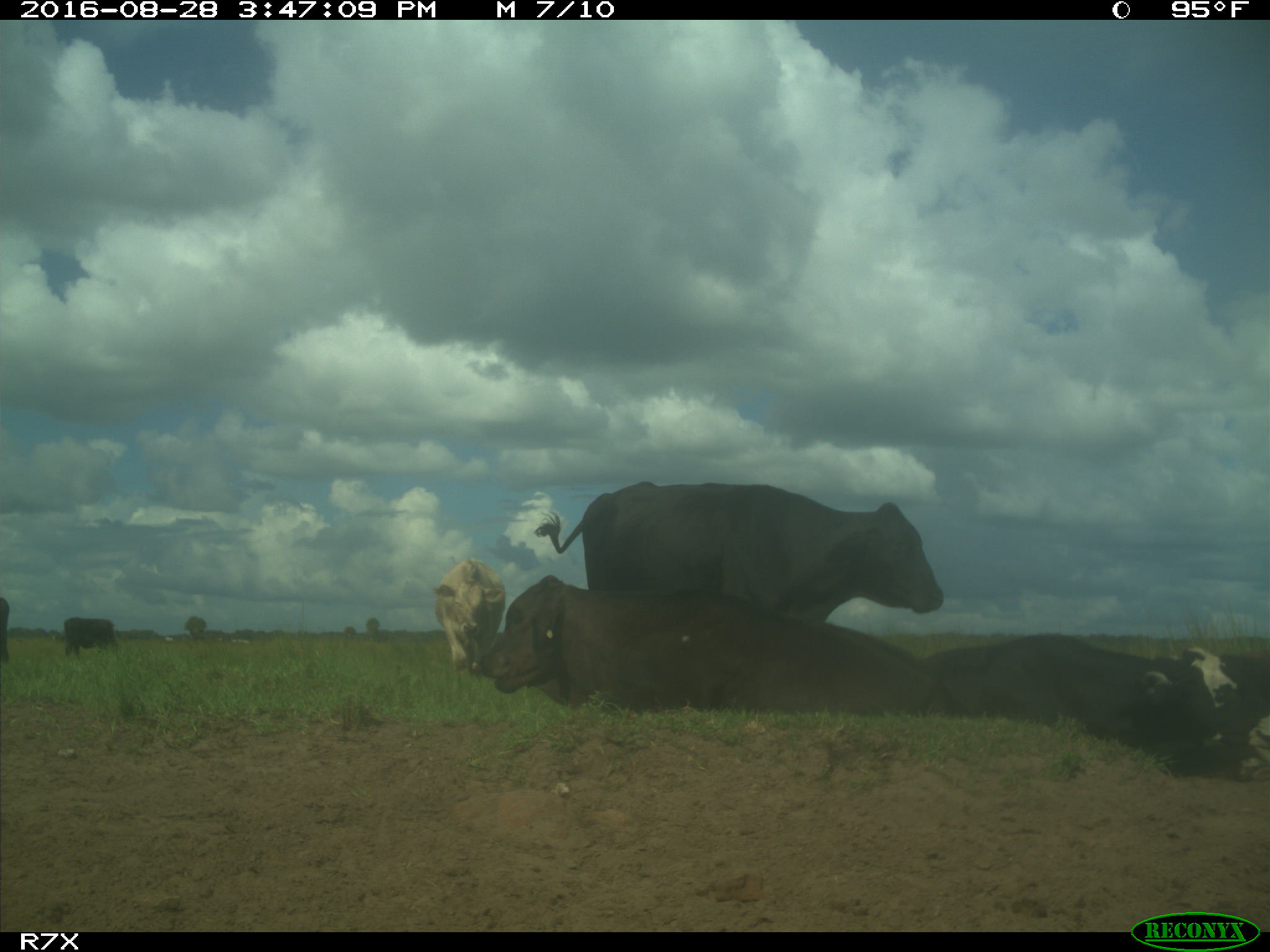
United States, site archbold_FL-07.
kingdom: Animalia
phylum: Chordata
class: Mammalia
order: Artiodactyla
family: Bovidae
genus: Bos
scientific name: Bos taurus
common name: domestic cow